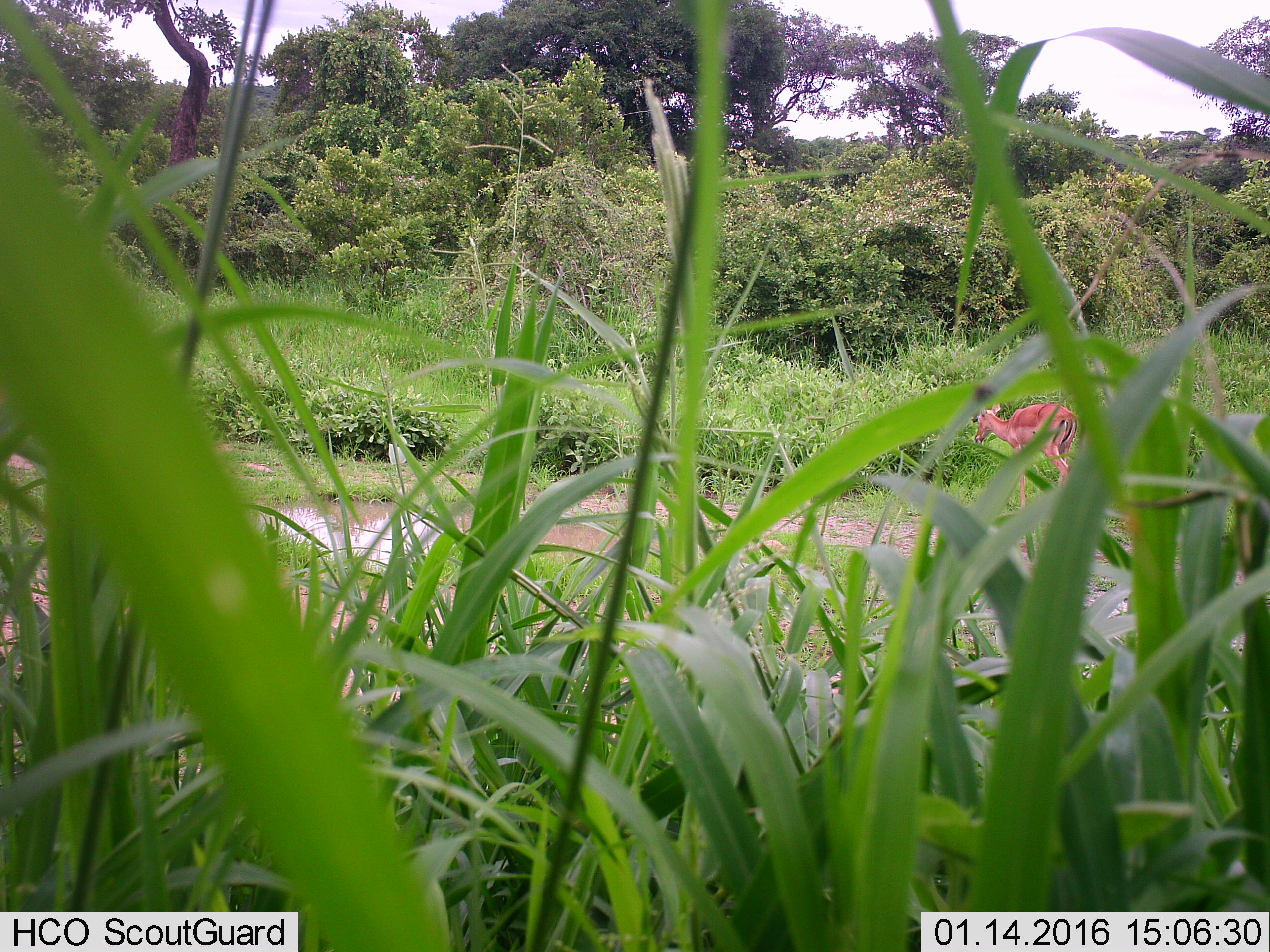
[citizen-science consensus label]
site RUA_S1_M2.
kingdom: Animalia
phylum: Chordata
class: Mammalia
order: Artiodactyla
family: Bovidae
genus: Aepyceros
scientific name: Aepyceros melampus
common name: impala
Impala (Aepyceros melampus), count 1. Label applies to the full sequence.